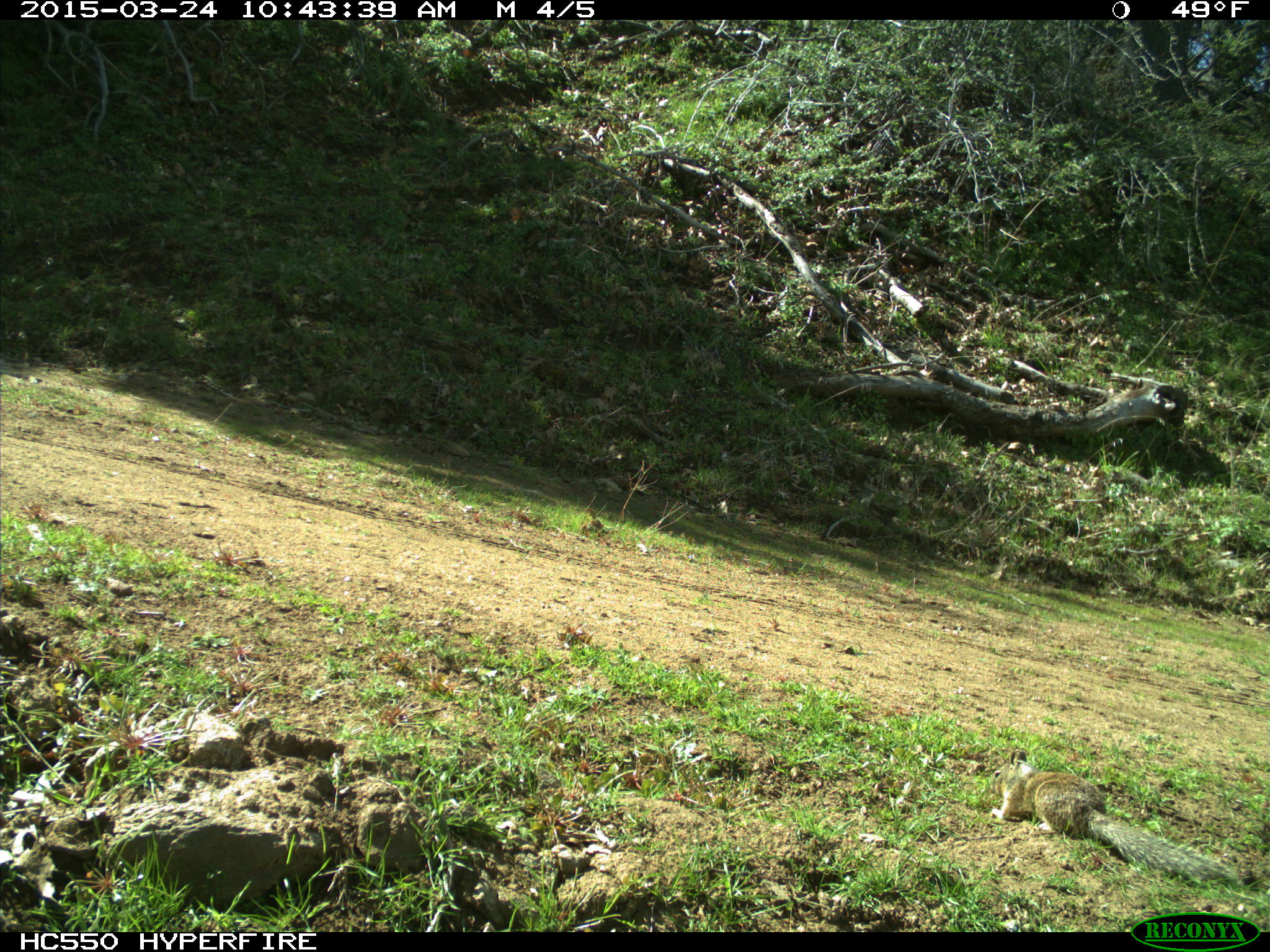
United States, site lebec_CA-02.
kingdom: Animalia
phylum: Chordata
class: Mammalia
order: Rodentia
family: Sciuridae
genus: Otospermophilus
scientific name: Otospermophilus beecheyi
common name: california ground squirrel